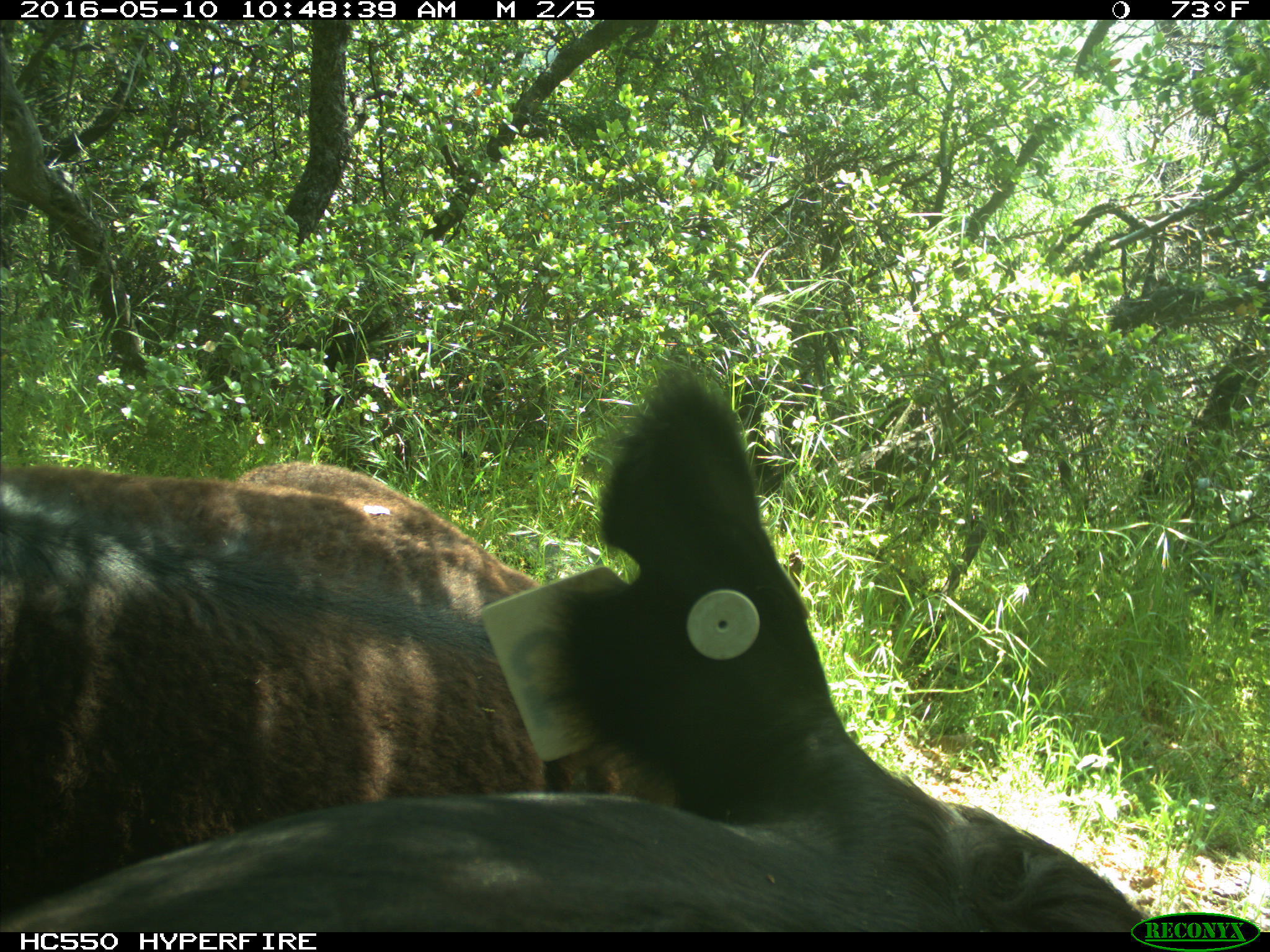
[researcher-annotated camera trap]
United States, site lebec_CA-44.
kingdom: Animalia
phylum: Chordata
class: Mammalia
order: Artiodactyla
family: Bovidae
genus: Bos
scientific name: Bos taurus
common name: domestic cow